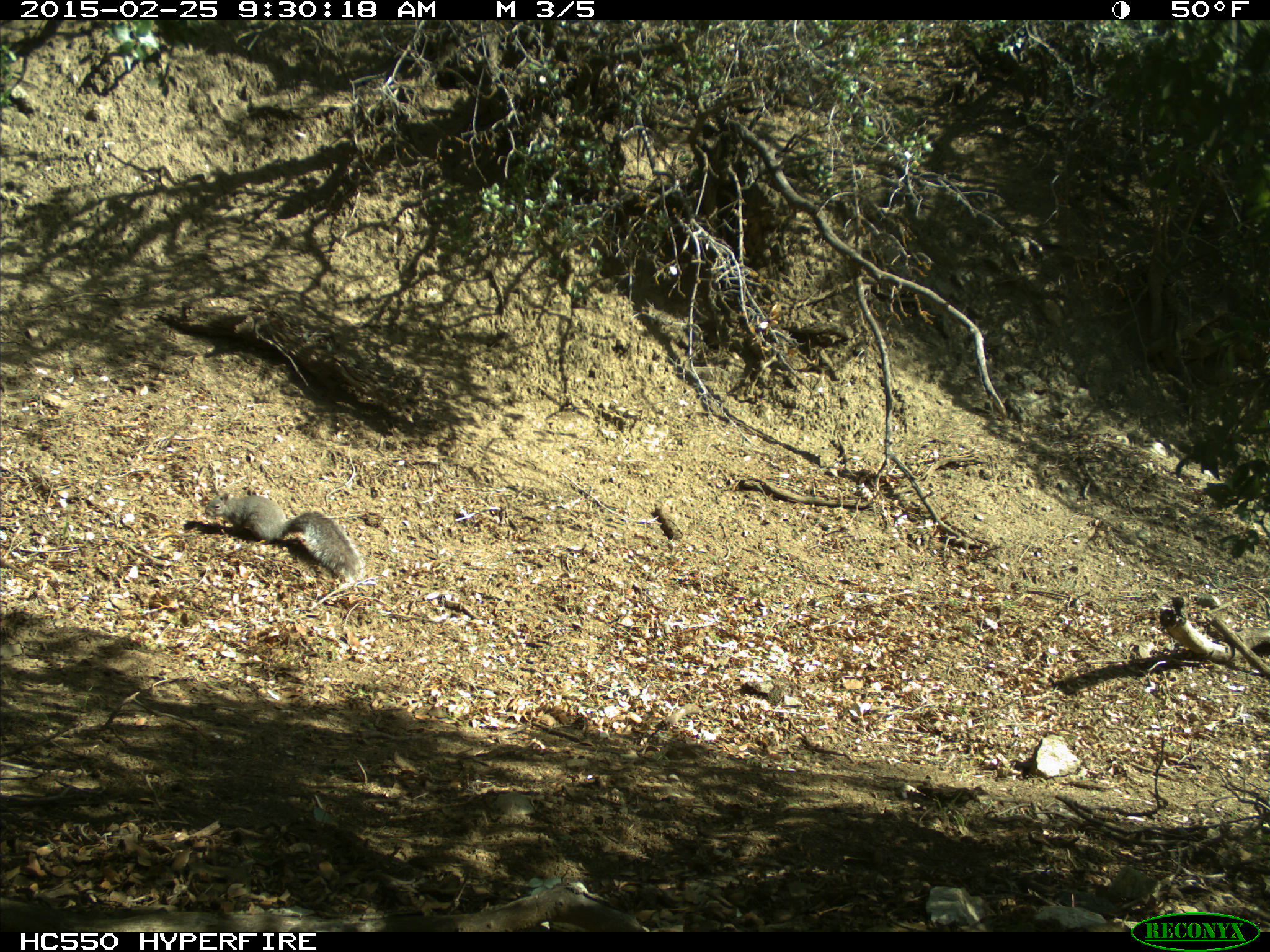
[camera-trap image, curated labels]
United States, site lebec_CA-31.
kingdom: Animalia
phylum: Chordata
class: Mammalia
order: Rodentia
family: Sciuridae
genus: Sciurus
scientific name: Sciurus carolinensis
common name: eastern gray squirrel